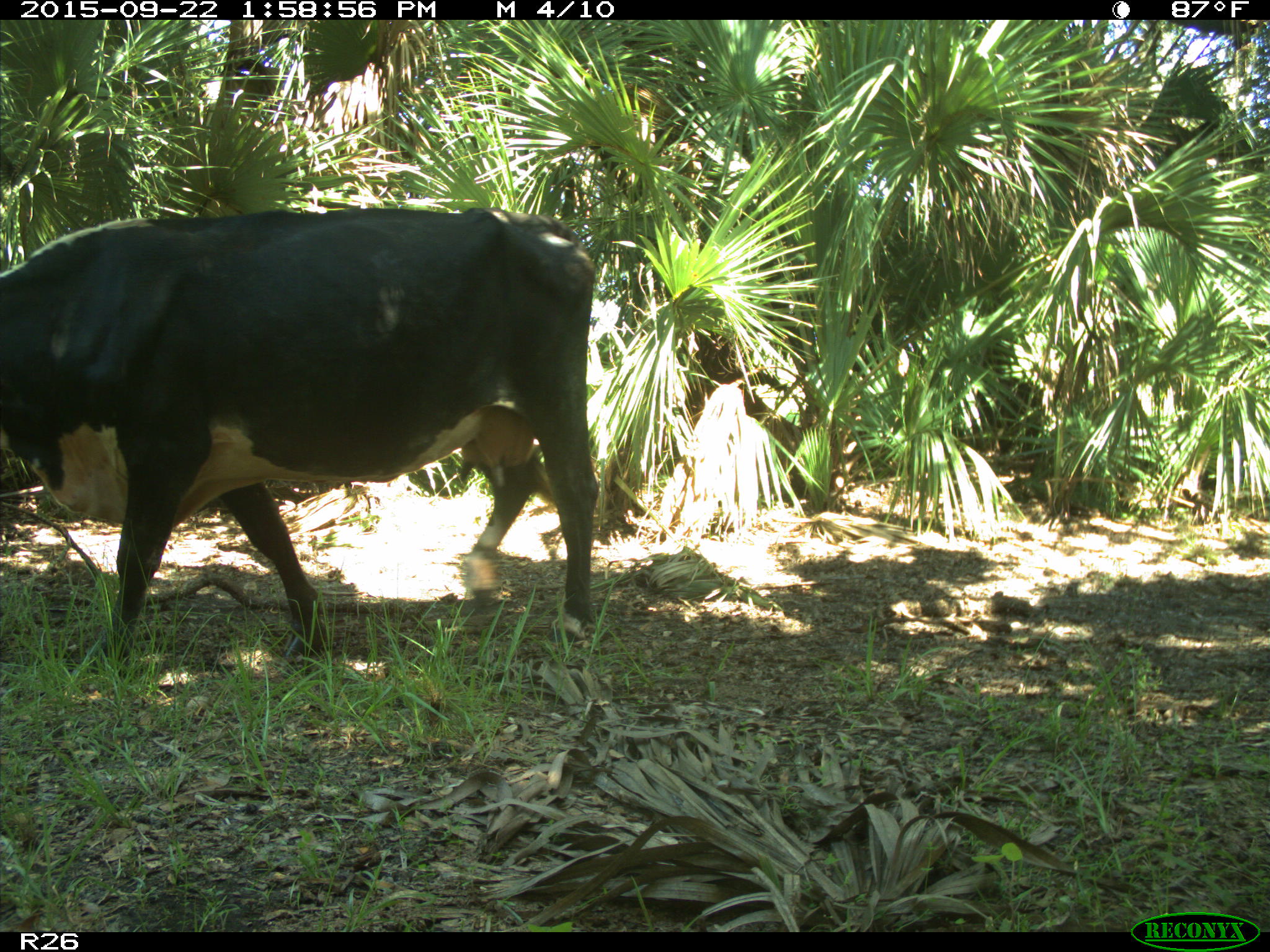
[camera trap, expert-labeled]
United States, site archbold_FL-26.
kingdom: Animalia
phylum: Chordata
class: Mammalia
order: Artiodactyla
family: Bovidae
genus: Bos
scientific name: Bos taurus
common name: domestic cow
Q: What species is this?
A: Bos taurus (domestic cow).